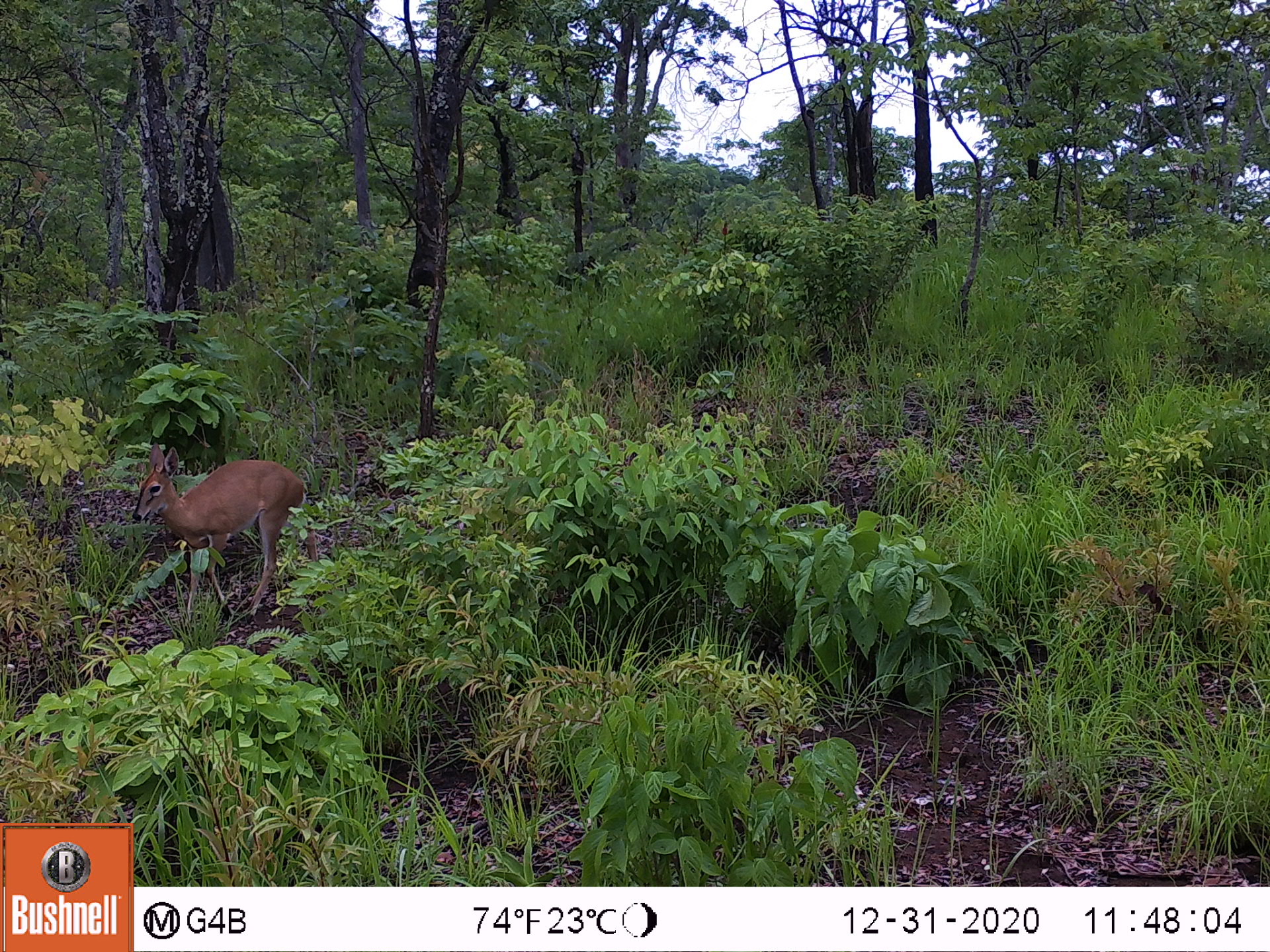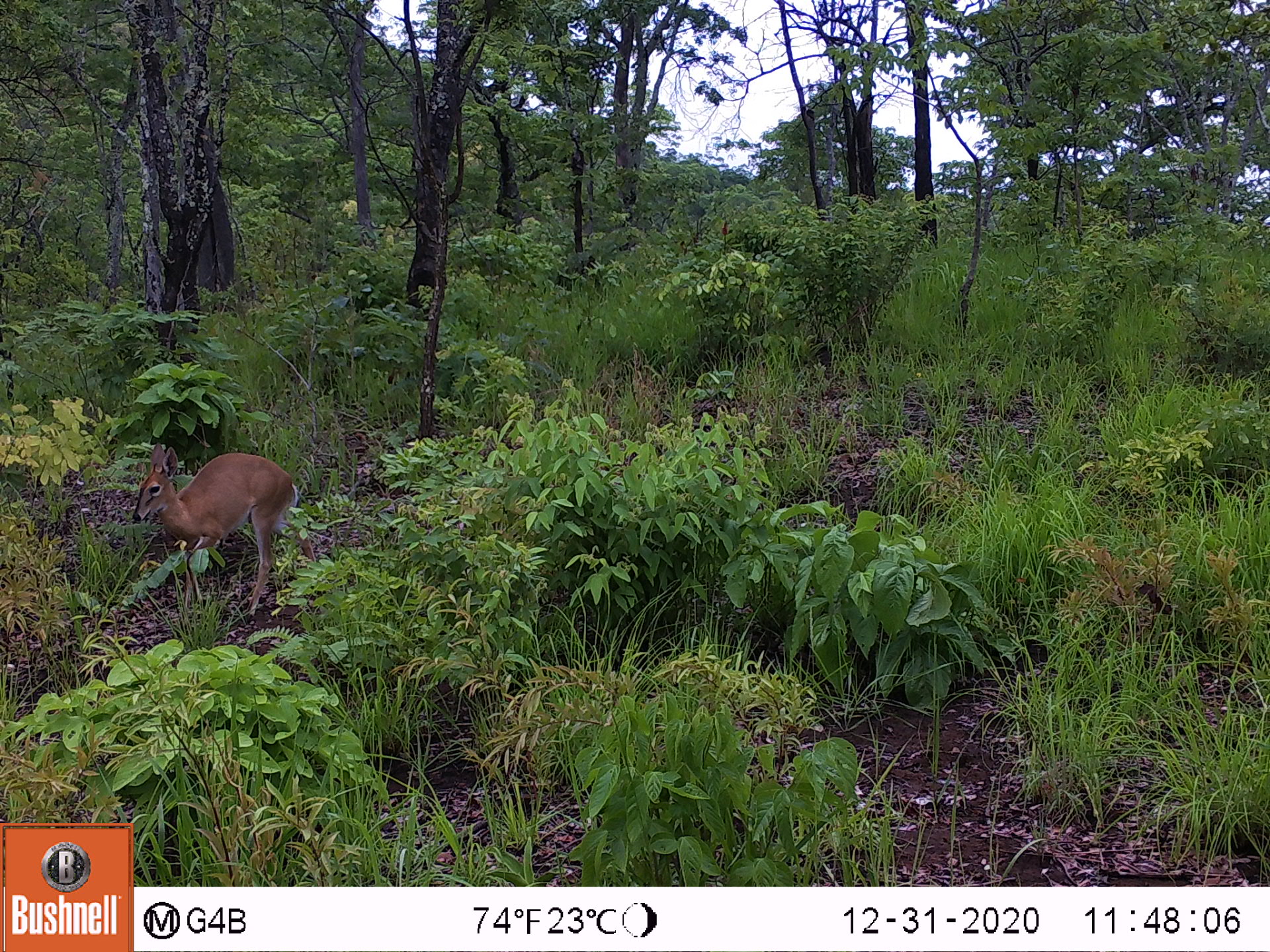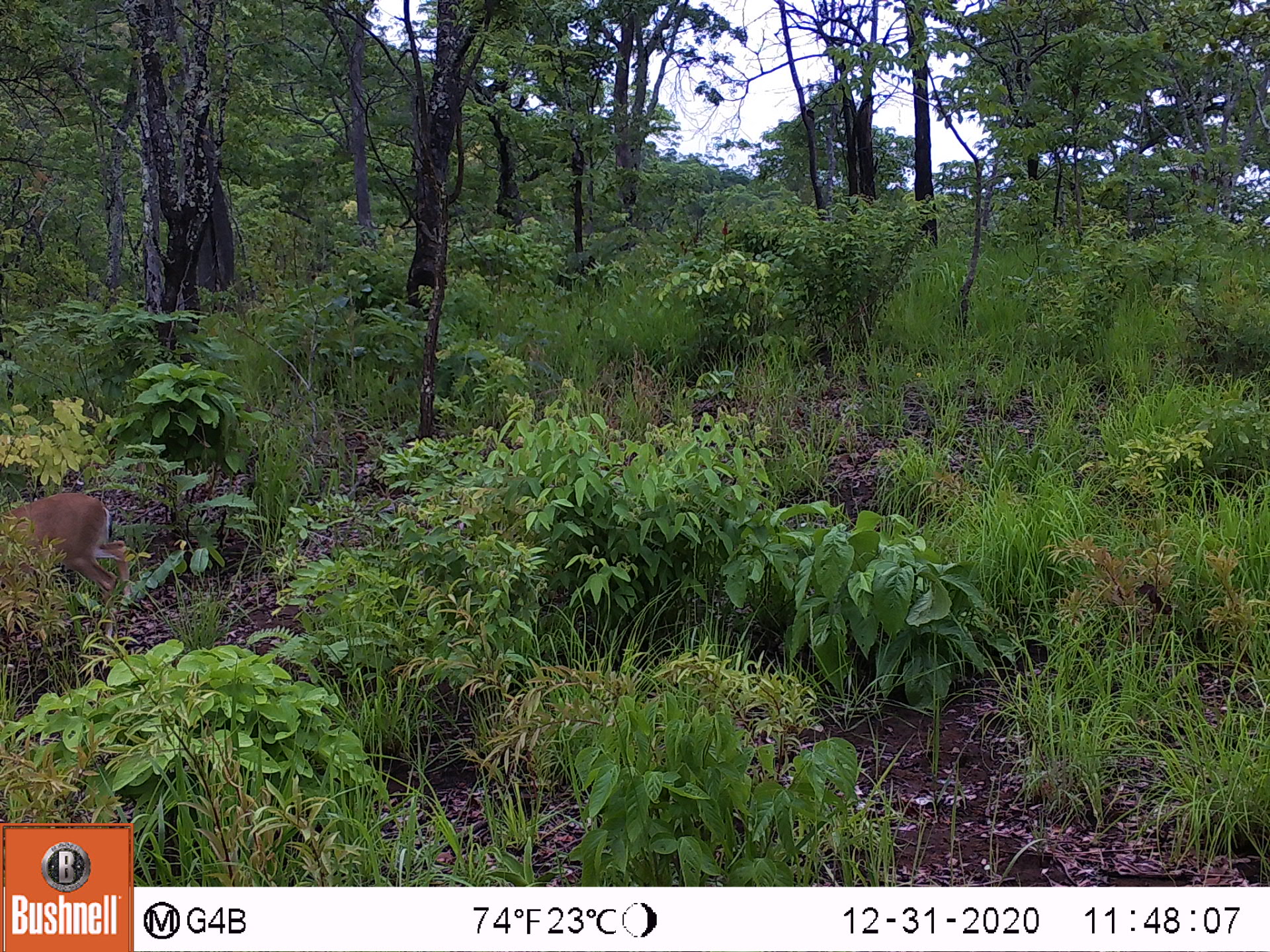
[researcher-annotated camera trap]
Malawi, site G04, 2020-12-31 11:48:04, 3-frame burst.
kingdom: Animalia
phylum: Chordata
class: Mammalia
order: Artiodactyla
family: Bovidae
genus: Sylvicapra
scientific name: Sylvicapra grimmia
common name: common duiker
Common duiker (Sylvicapra grimmia), count 1.